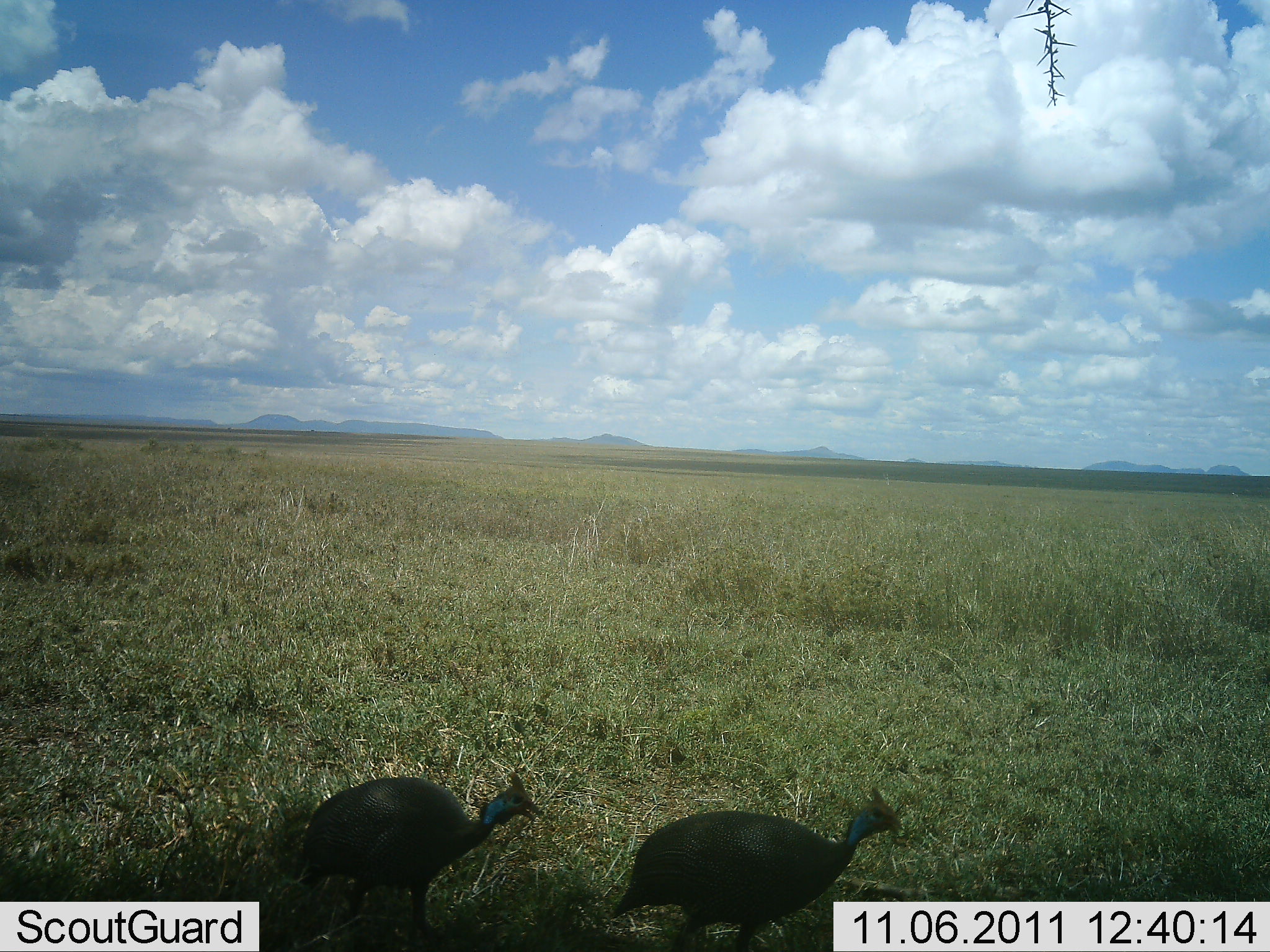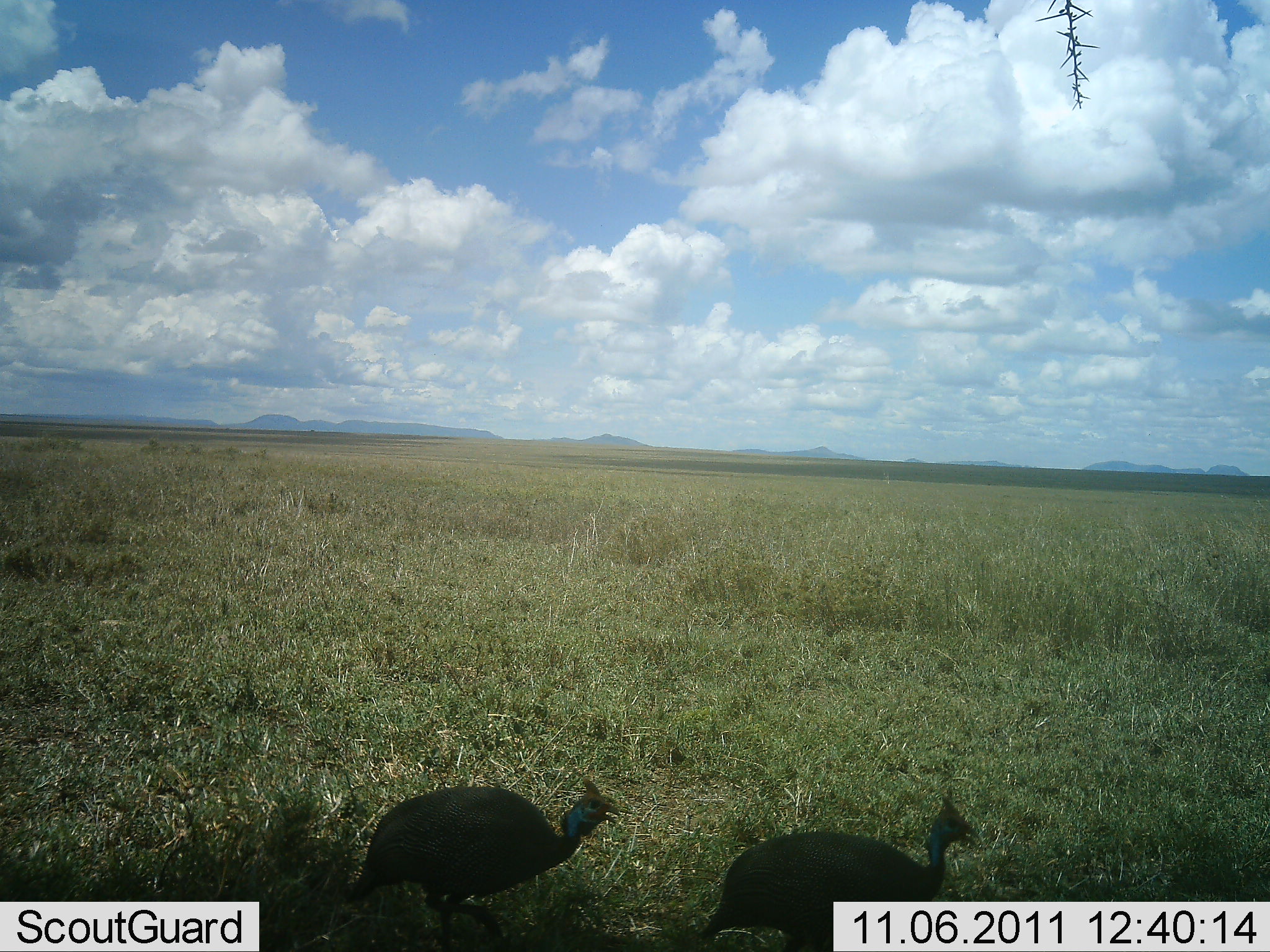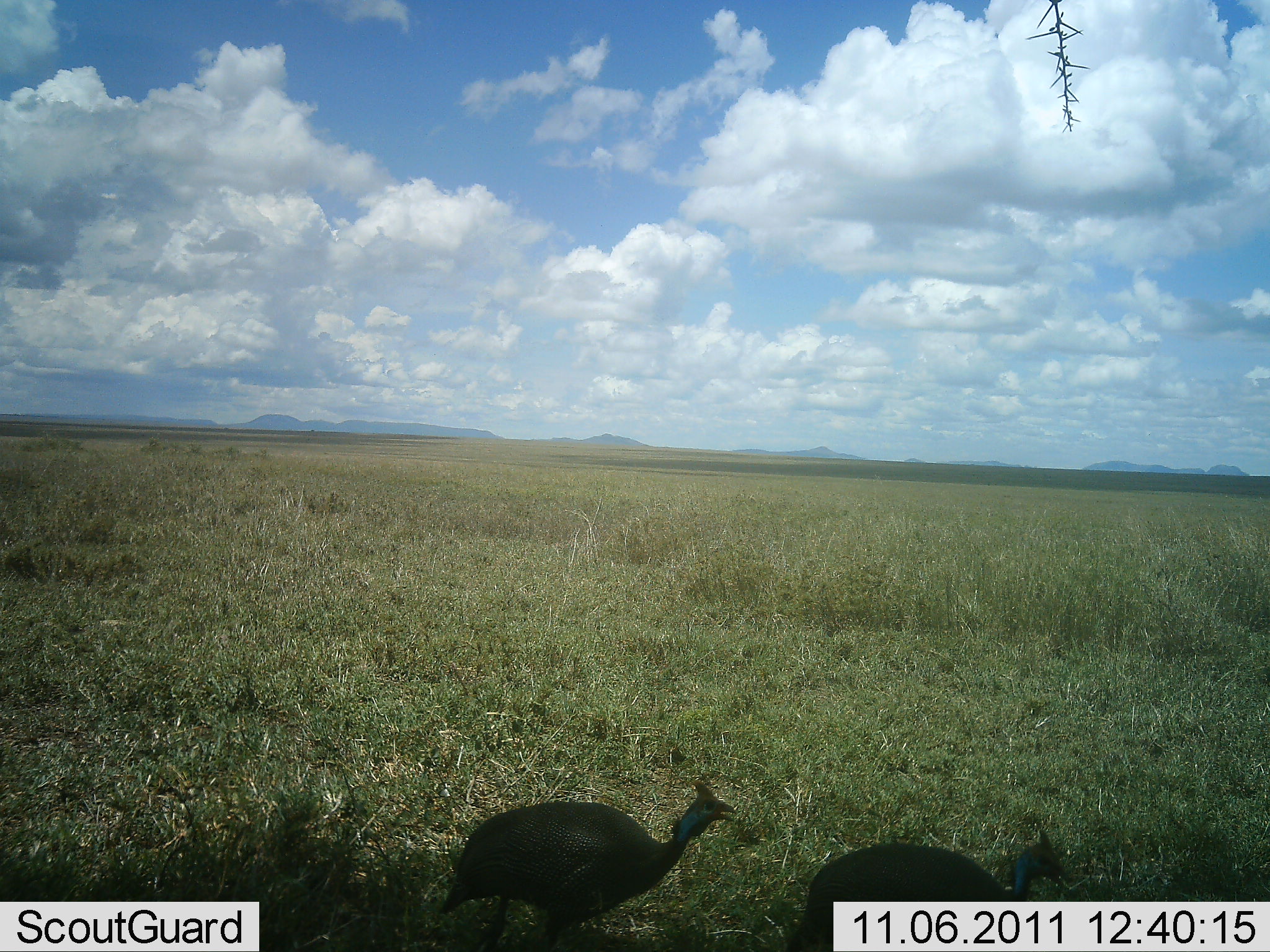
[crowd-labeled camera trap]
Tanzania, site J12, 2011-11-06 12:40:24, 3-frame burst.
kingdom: Animalia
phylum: Chordata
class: Aves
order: Galliformes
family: Numididae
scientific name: Numididae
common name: guinea fowl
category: guineafowl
Guineafowl (guinea fowl) (Numididae), count 2. Behavior (volunteer vote fractions): standing 0%, resting 0%, moving 100%, interacting 6%. Young present (vote fraction): 0%. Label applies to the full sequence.